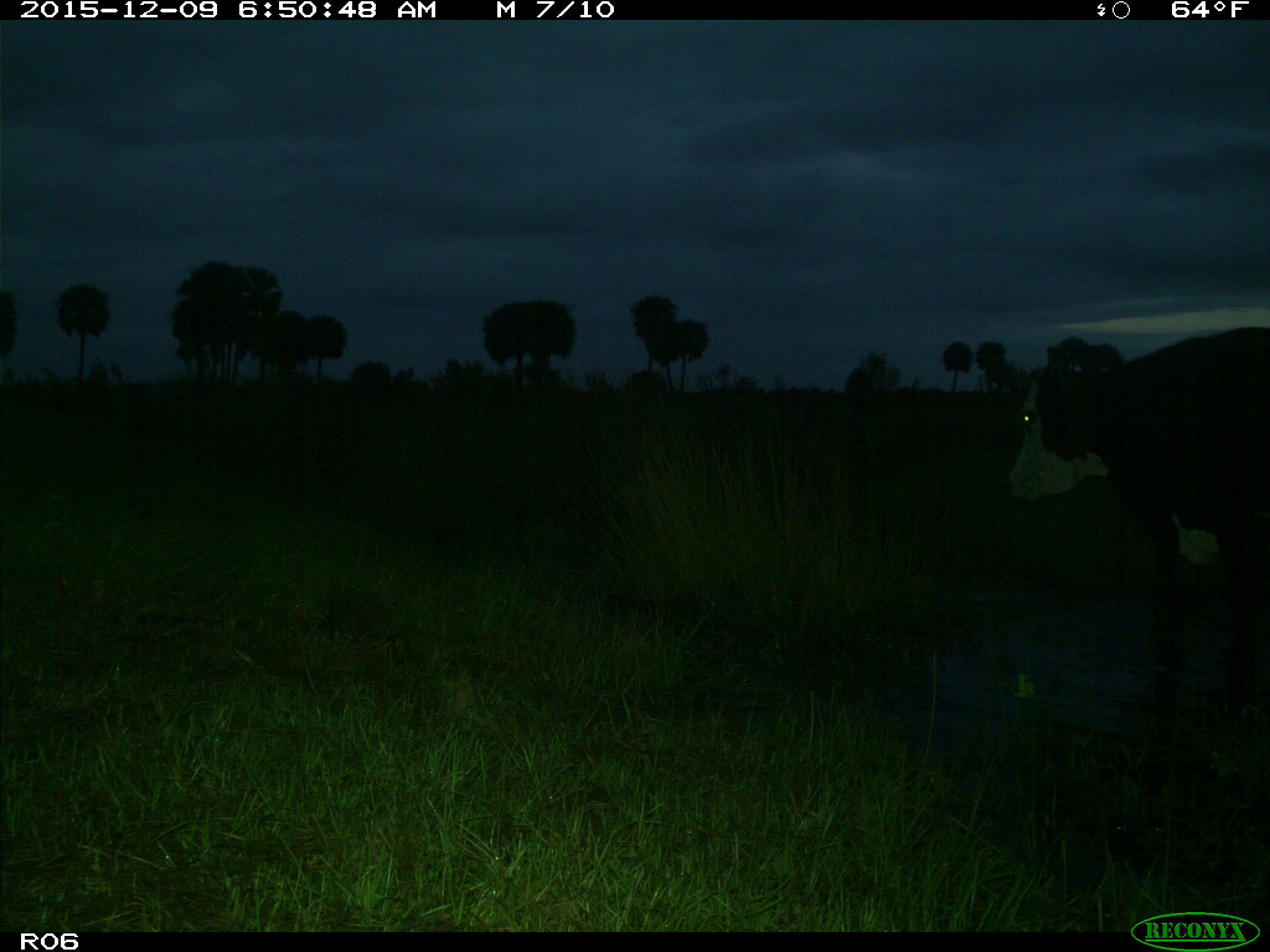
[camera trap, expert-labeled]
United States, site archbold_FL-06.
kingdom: Animalia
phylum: Chordata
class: Mammalia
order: Artiodactyla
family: Bovidae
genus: Bos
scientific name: Bos taurus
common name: domestic cow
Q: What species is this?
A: Bos taurus (domestic cow).